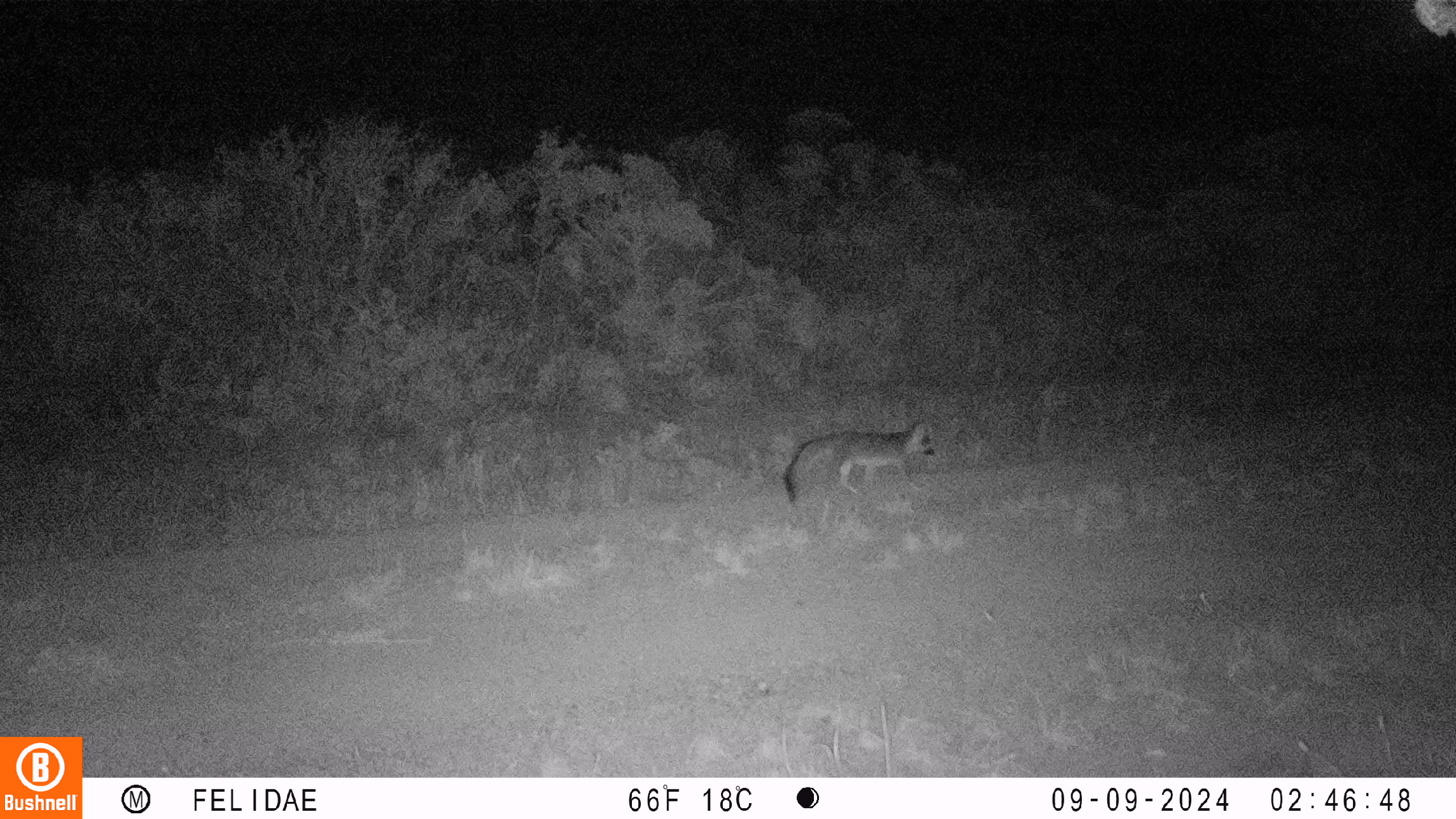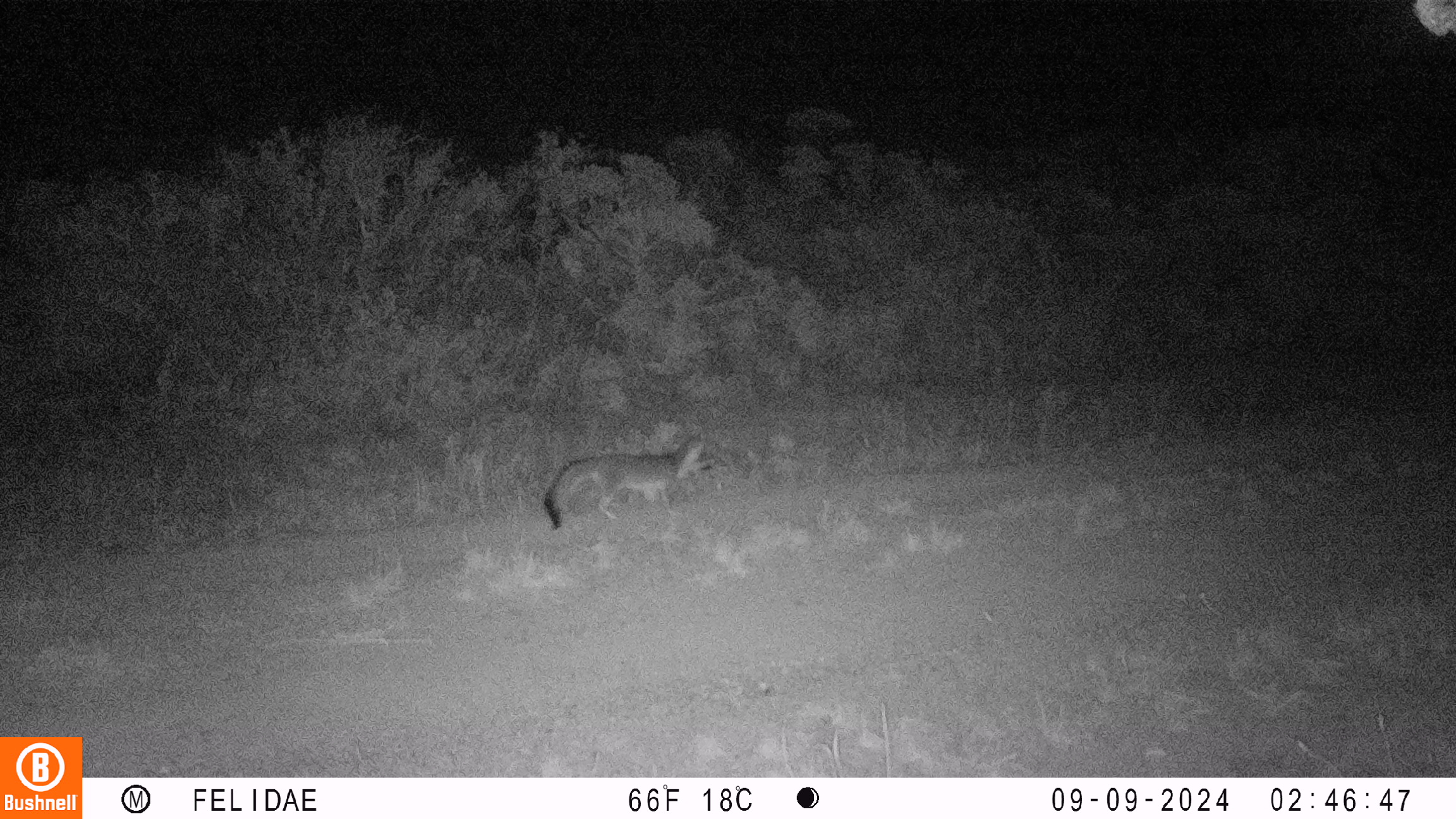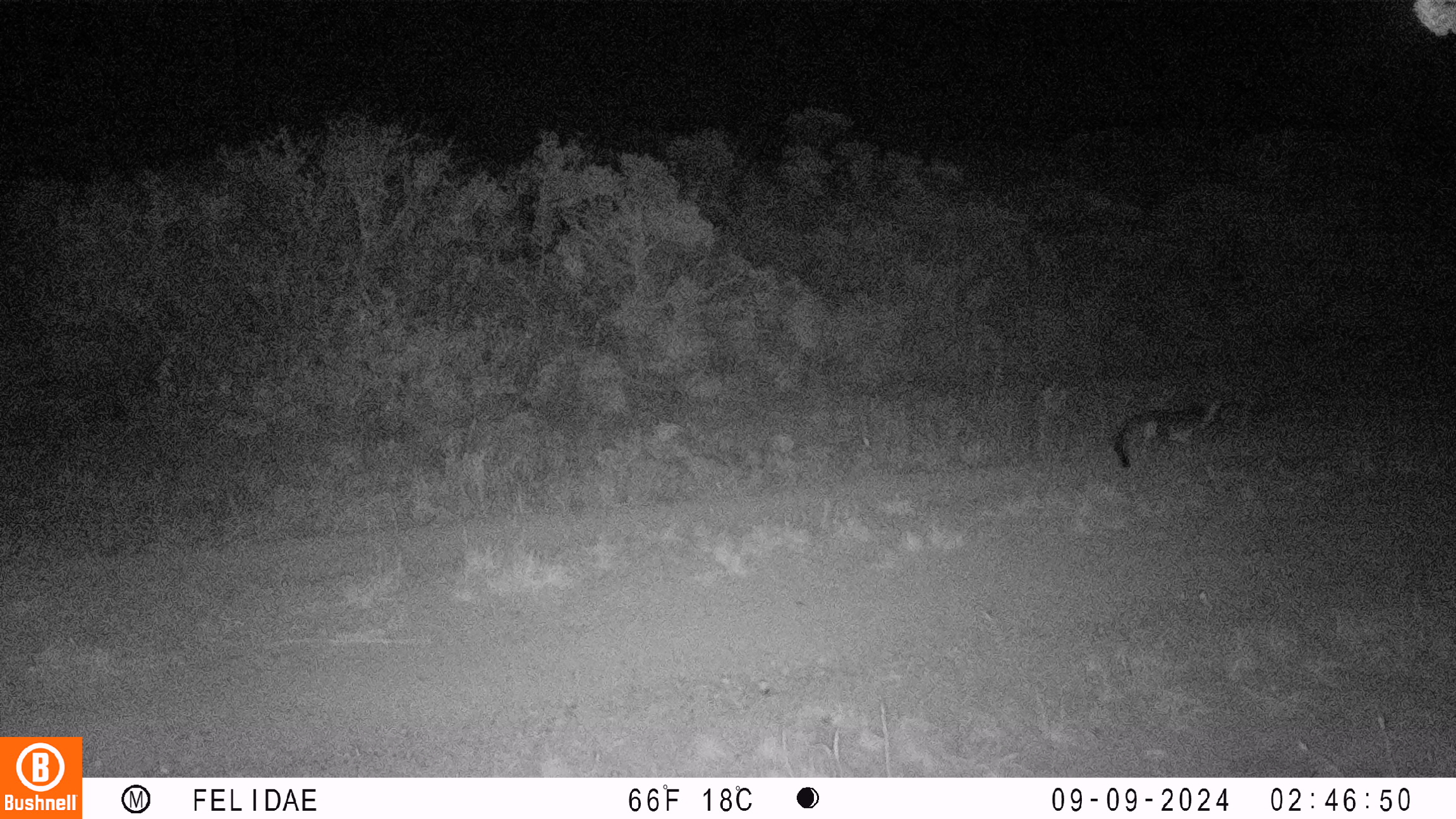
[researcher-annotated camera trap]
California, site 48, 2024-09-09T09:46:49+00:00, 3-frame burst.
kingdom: Animalia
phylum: Chordata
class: Mammalia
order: Carnivora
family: Canidae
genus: Urocyon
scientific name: Urocyon cinereoargenteus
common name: gray fox